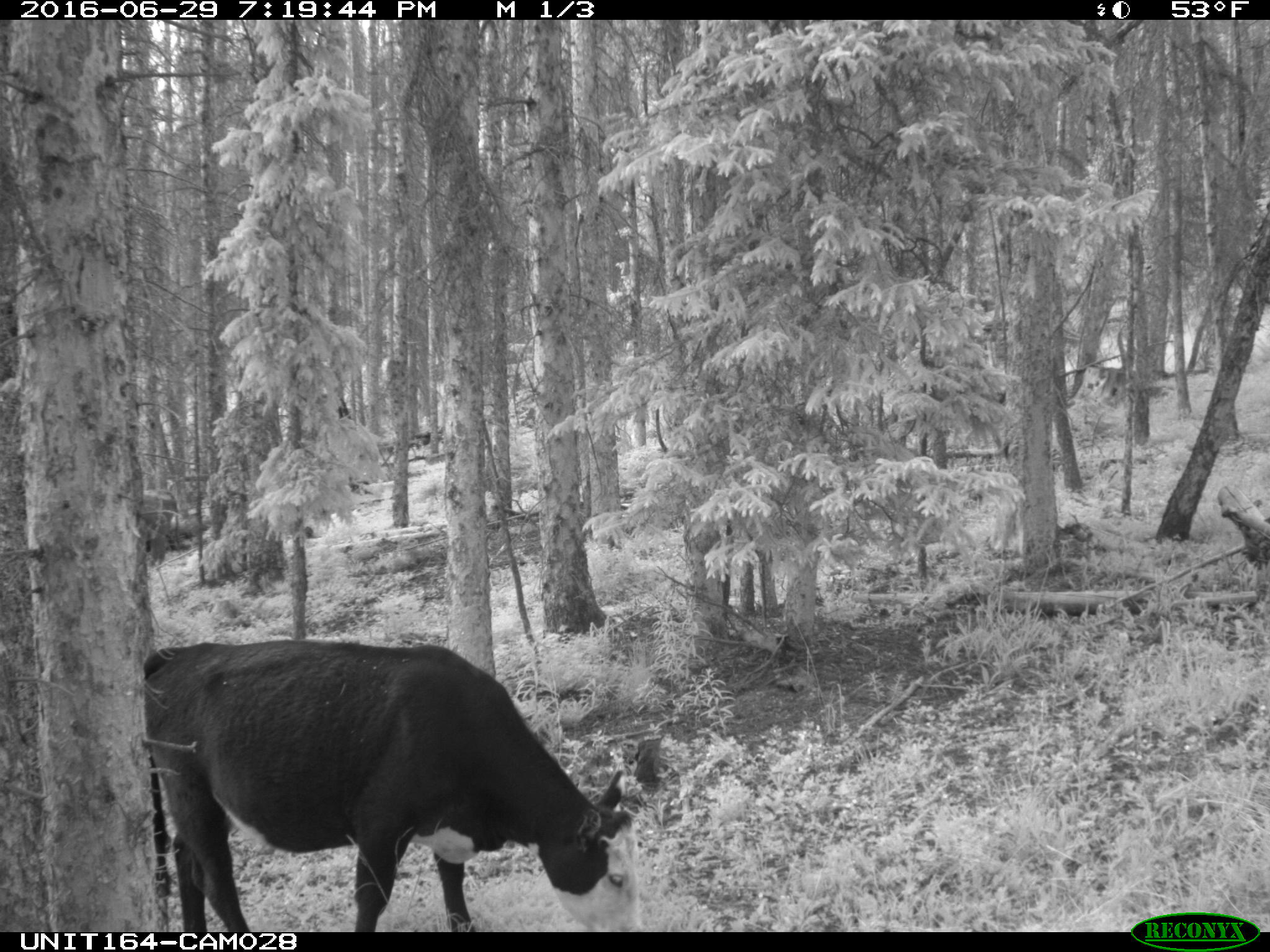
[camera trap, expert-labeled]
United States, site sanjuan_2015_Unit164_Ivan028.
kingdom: Animalia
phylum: Chordata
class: Mammalia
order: Artiodactyla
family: Bovidae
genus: Bos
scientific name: Bos taurus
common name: domestic cow